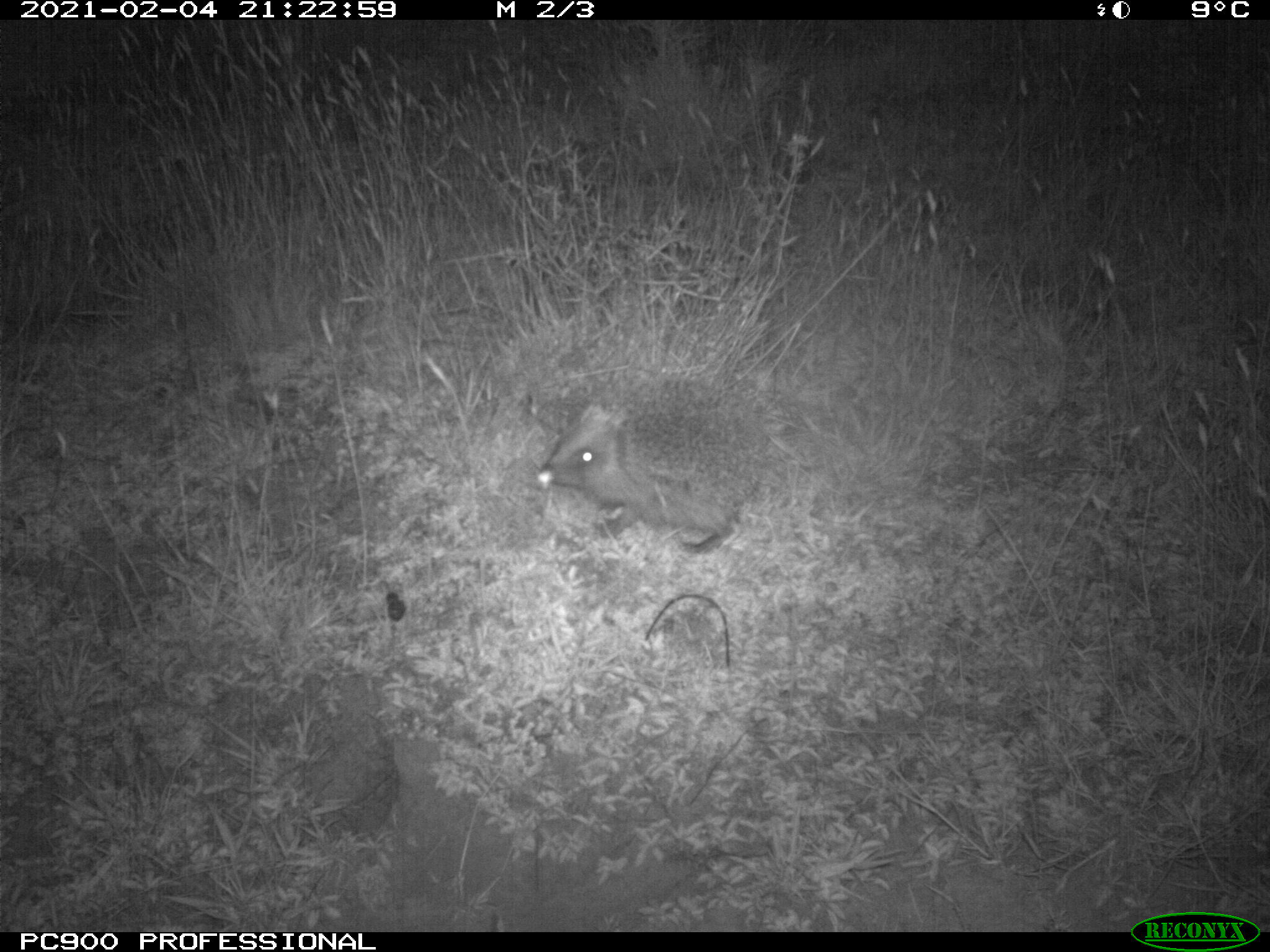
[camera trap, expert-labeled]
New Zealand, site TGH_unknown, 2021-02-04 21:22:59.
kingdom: Animalia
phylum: Chordata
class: Mammalia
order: Eulipotyphla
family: Erinaceidae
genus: Erinaceus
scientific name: Erinaceus europaeus europaeus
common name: european hedgehog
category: hedgehog